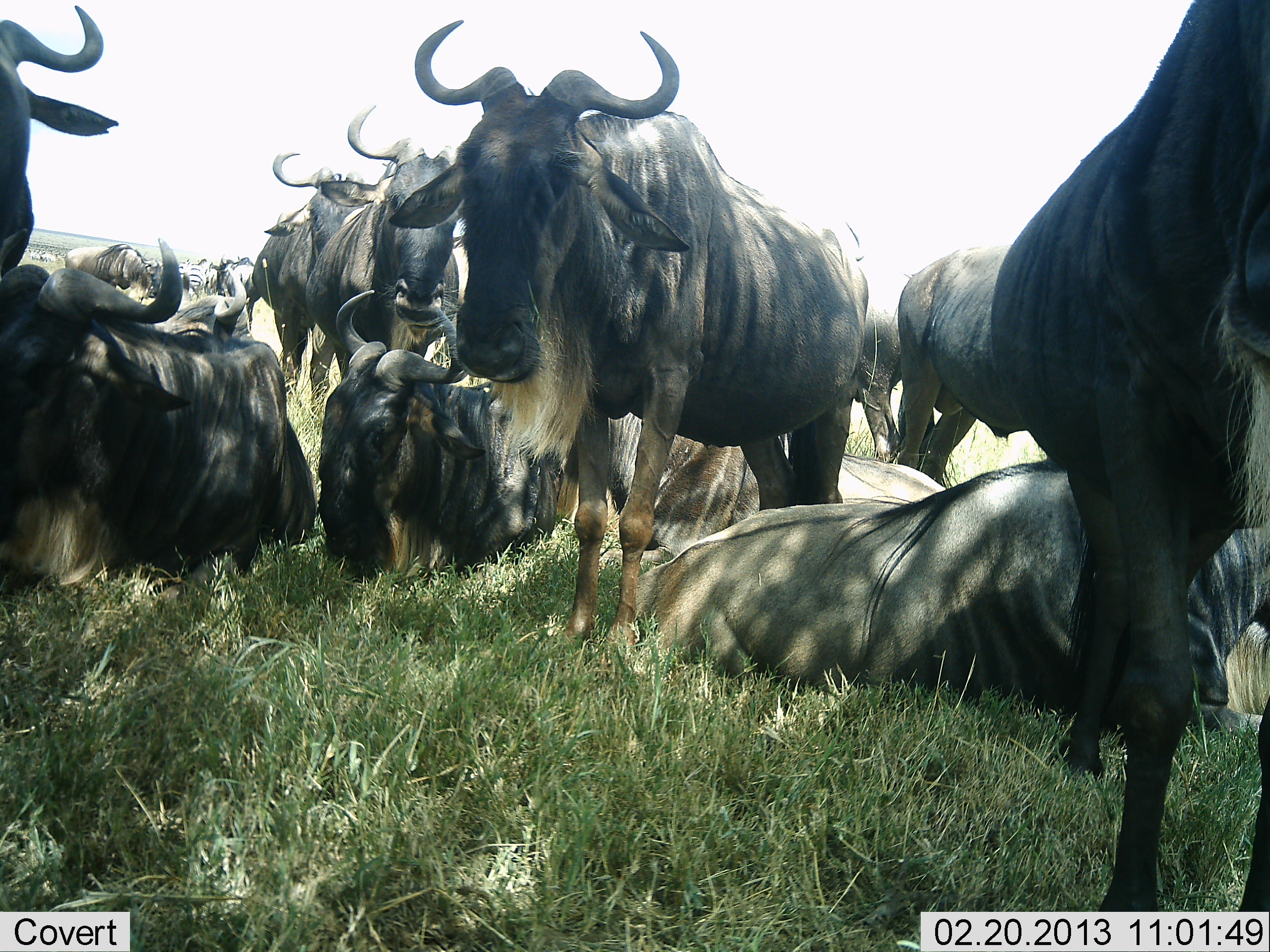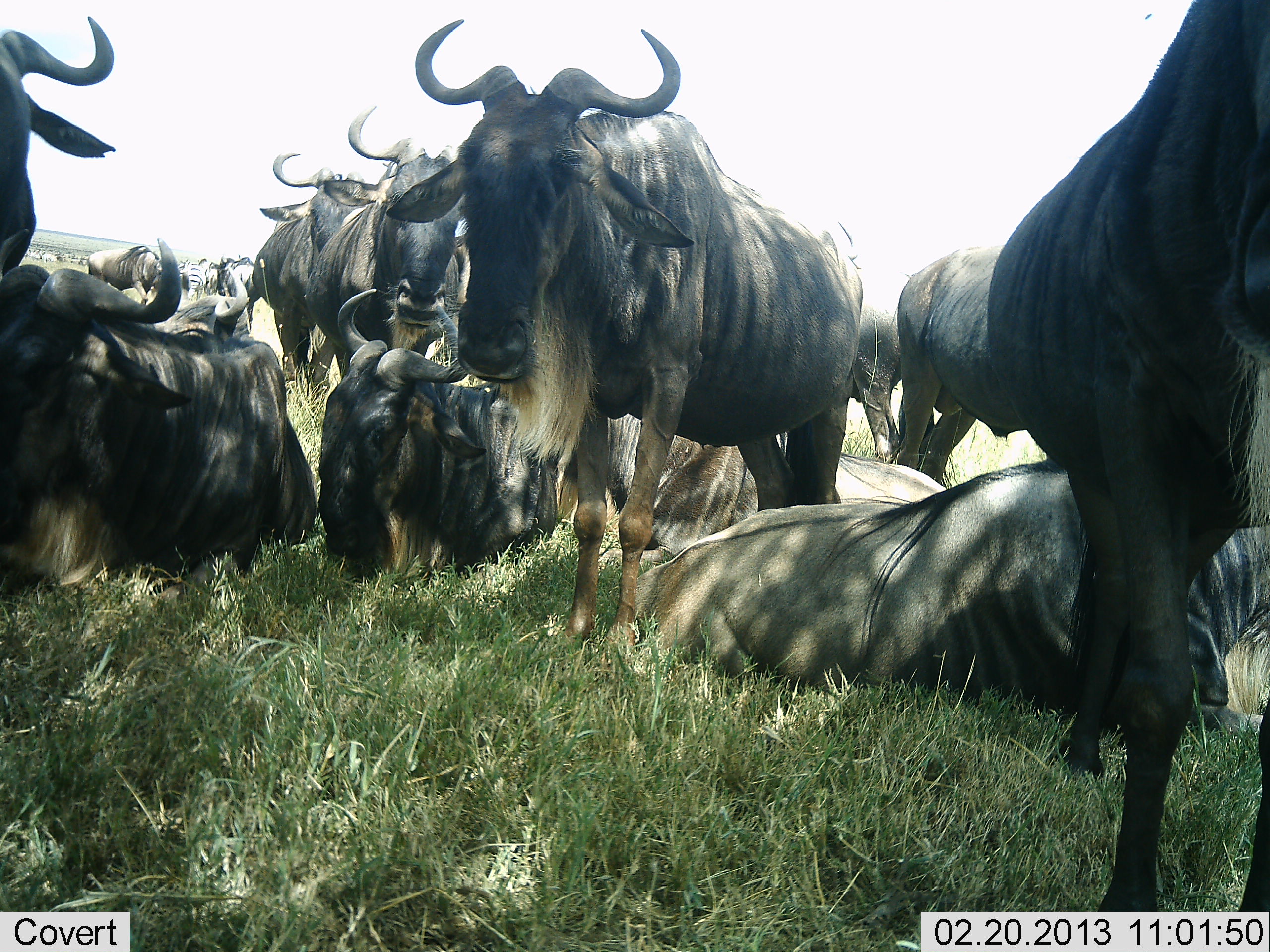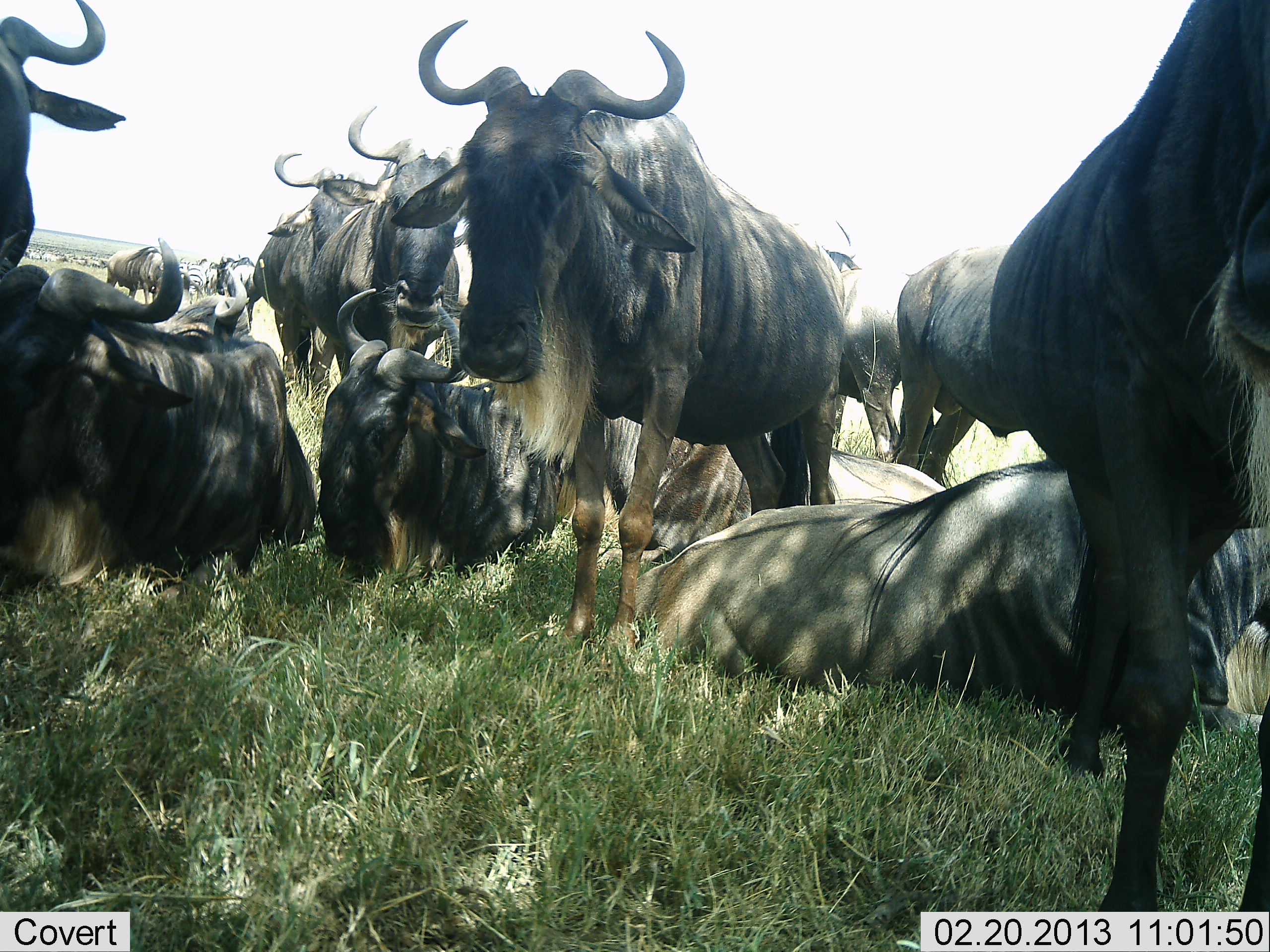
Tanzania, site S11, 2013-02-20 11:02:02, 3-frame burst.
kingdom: Animalia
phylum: Chordata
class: Mammalia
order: Artiodactyla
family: Bovidae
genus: Connochaetes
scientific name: Connochaetes taurinus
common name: blue wildebeest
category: wildebeest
Wildebeest (blue wildebeest) (Connochaetes taurinus), count 11-50. Behavior (volunteer vote fractions): standing 67%, resting 100%, moving 19%, interacting 0%. Young present (vote fraction): 0%. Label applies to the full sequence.